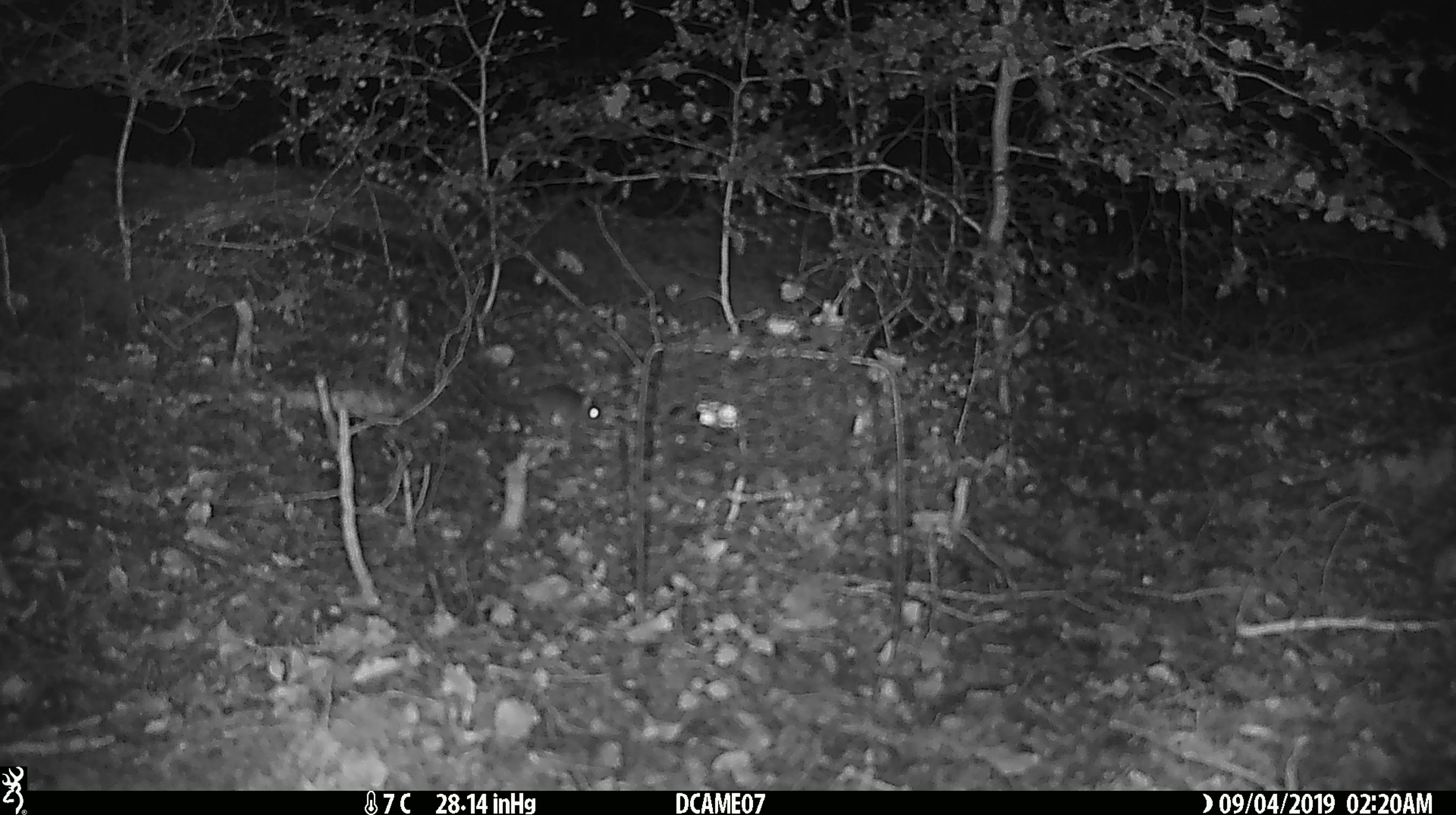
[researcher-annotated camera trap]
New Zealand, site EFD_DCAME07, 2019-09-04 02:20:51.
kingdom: Animalia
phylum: Chordata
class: Mammalia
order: Rodentia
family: Muridae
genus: Mus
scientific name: Mus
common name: mouse